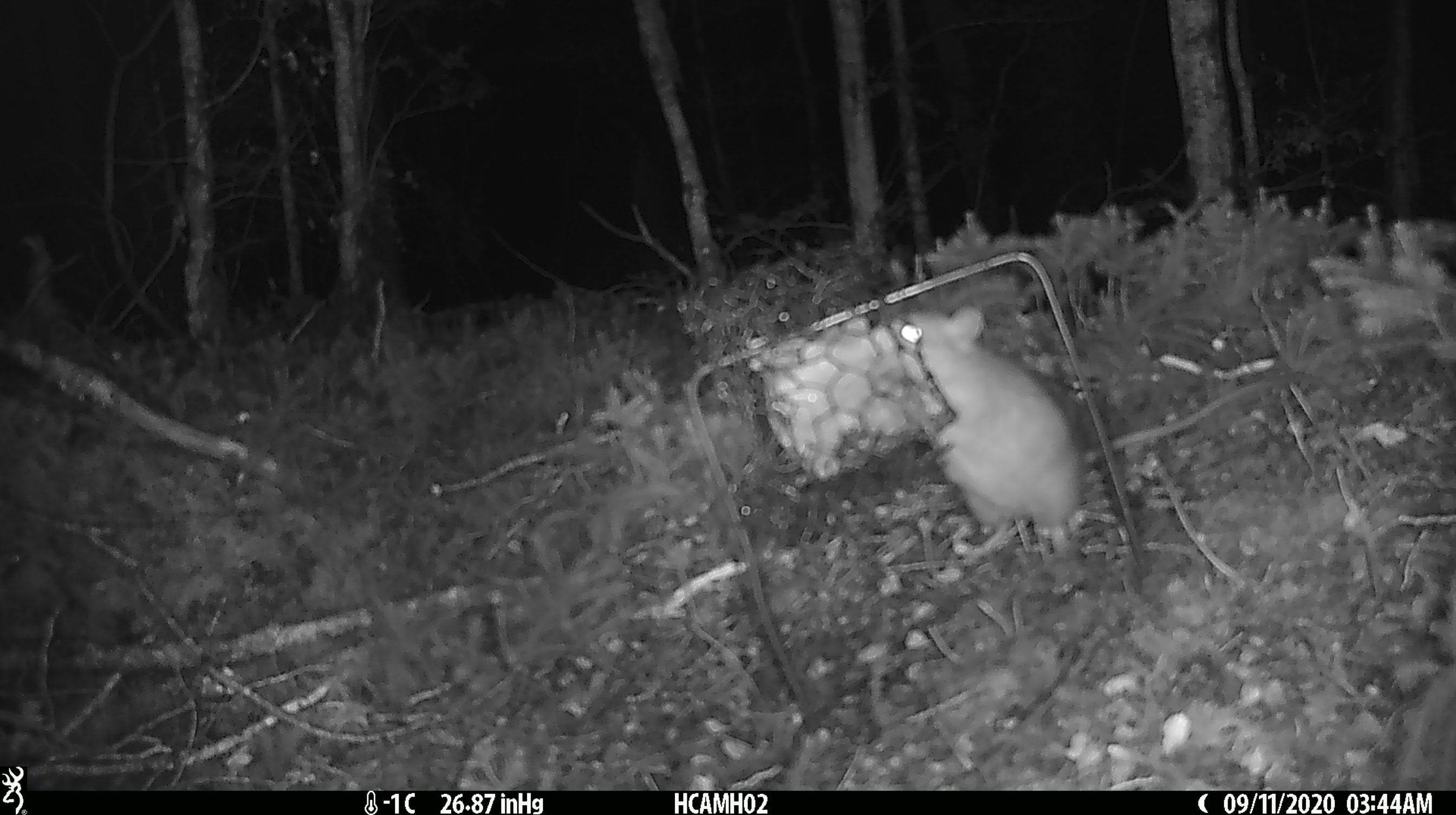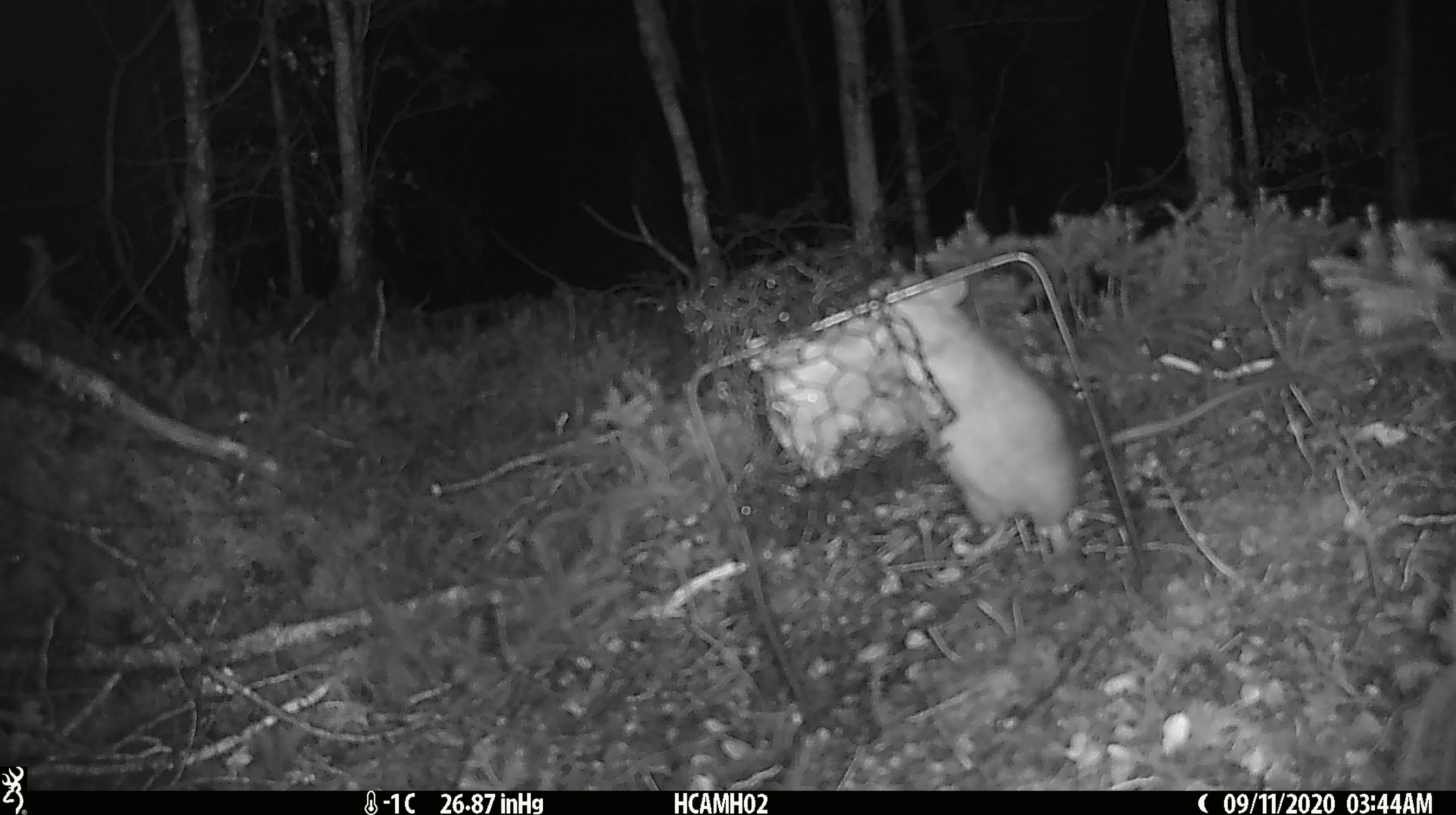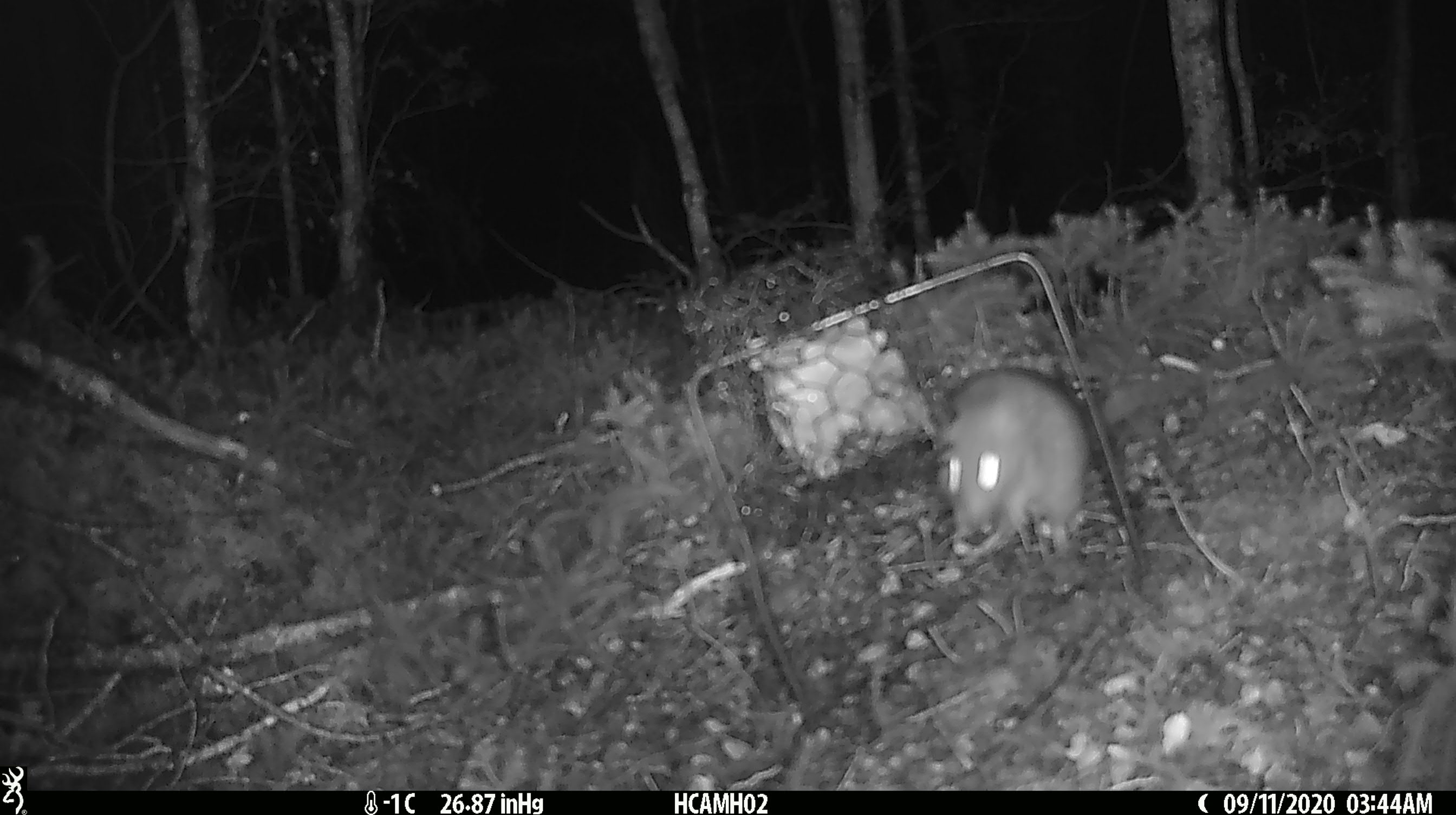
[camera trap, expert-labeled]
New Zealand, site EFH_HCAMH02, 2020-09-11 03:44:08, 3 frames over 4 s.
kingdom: Animalia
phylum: Chordata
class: Mammalia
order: Rodentia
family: Muridae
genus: Rattus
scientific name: Rattus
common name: rat